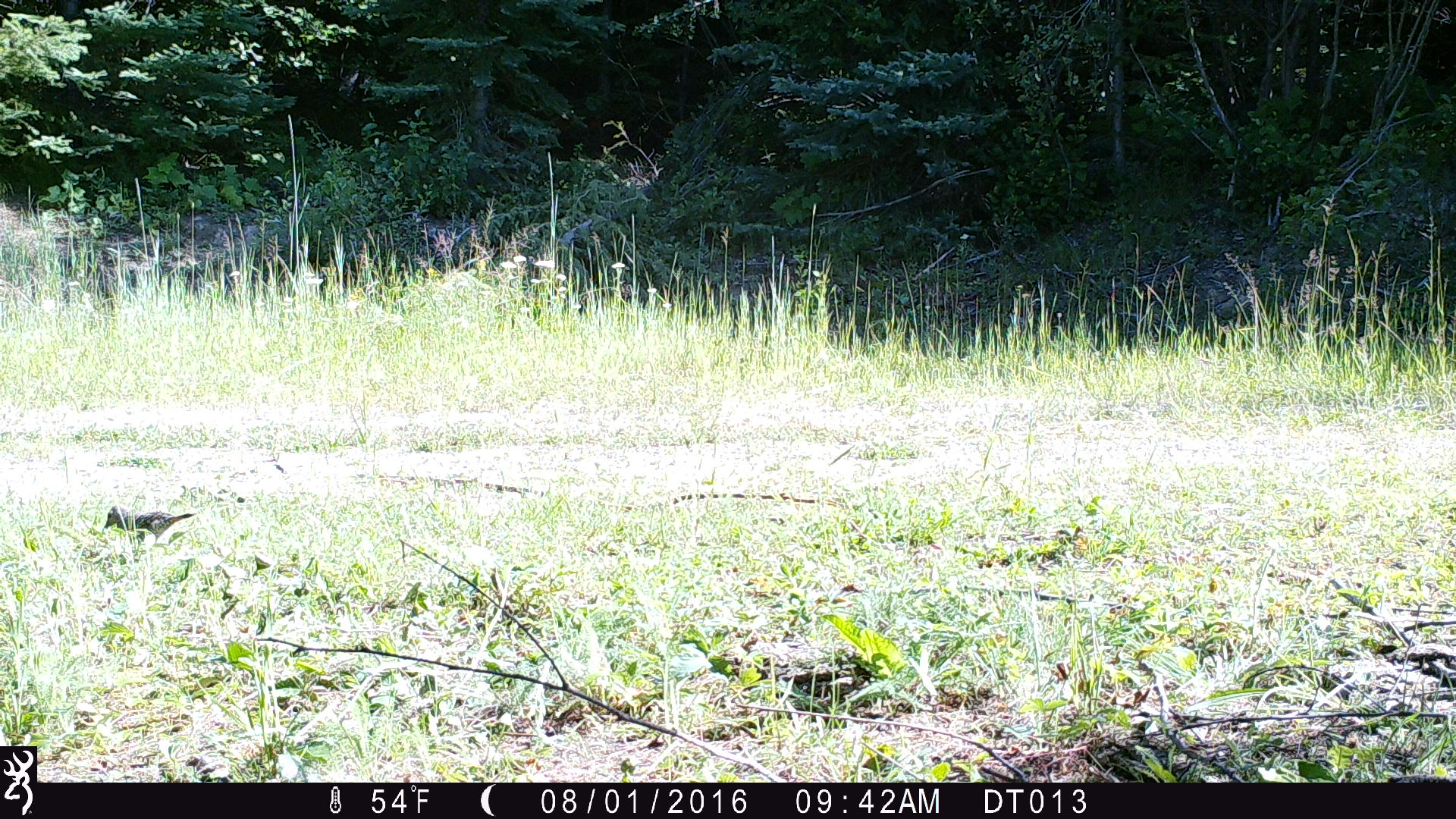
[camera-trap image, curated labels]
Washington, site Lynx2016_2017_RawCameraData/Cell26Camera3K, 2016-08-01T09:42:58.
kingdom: Animalia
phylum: Chordata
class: Aves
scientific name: Aves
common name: birds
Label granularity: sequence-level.